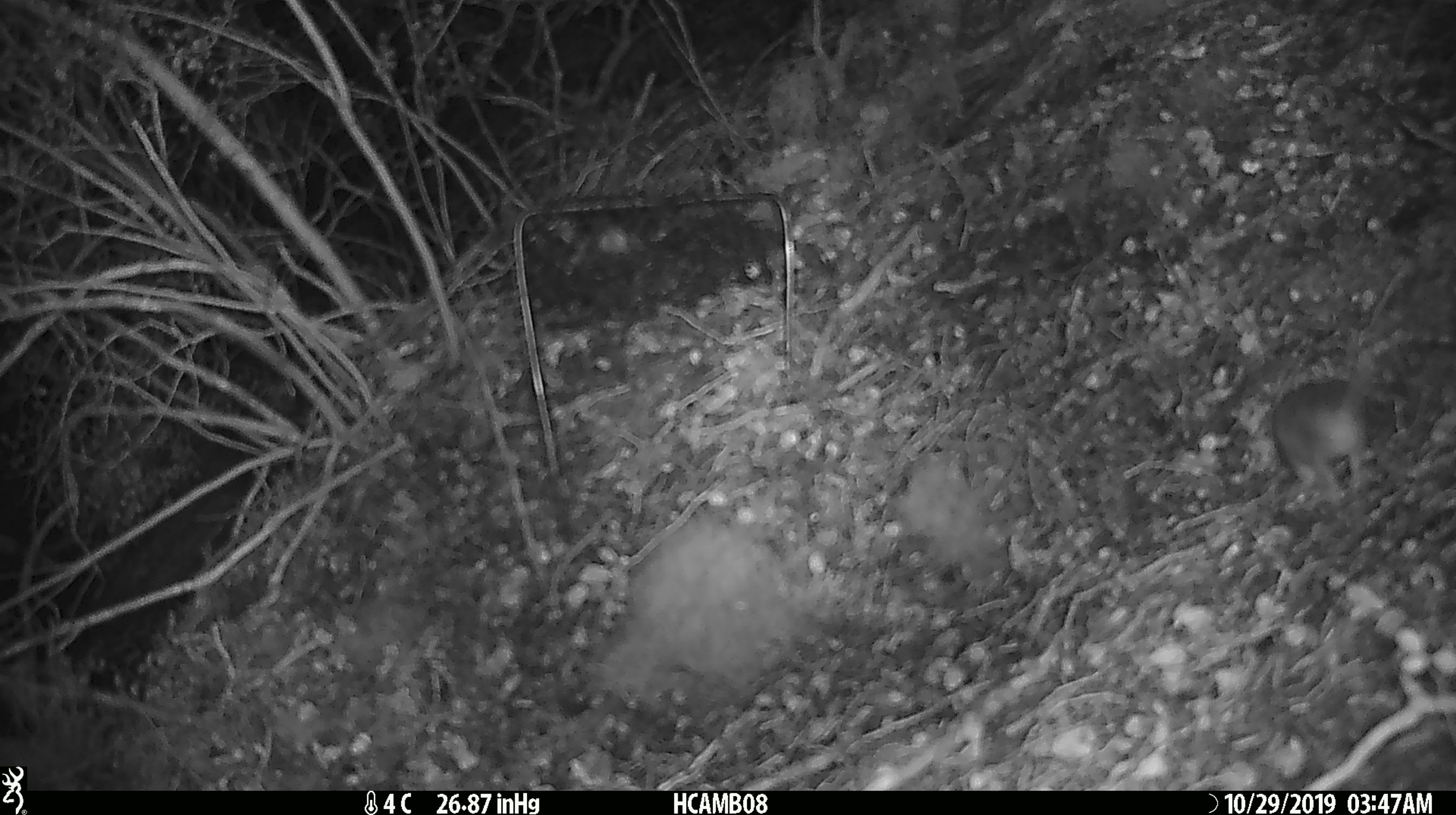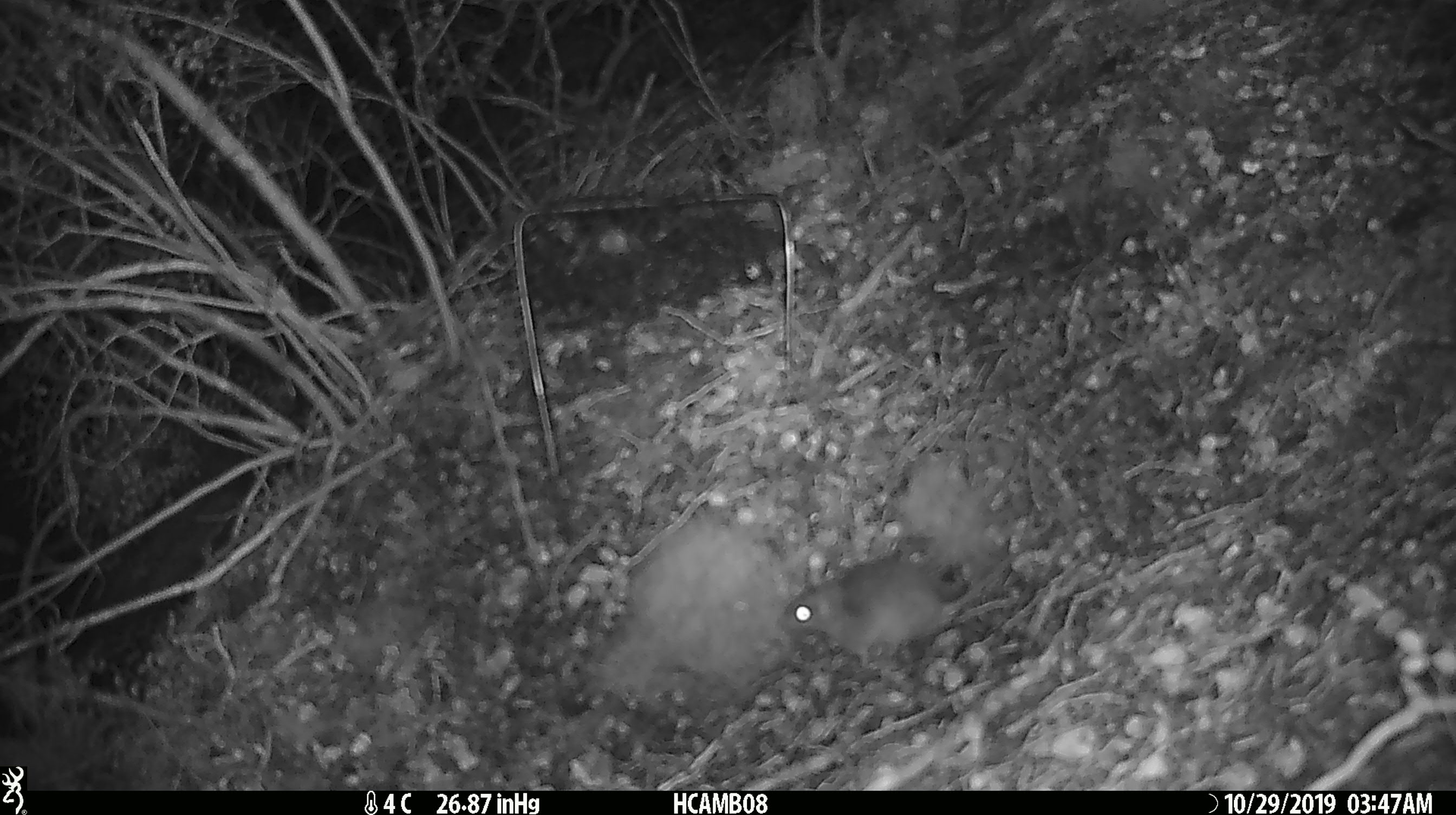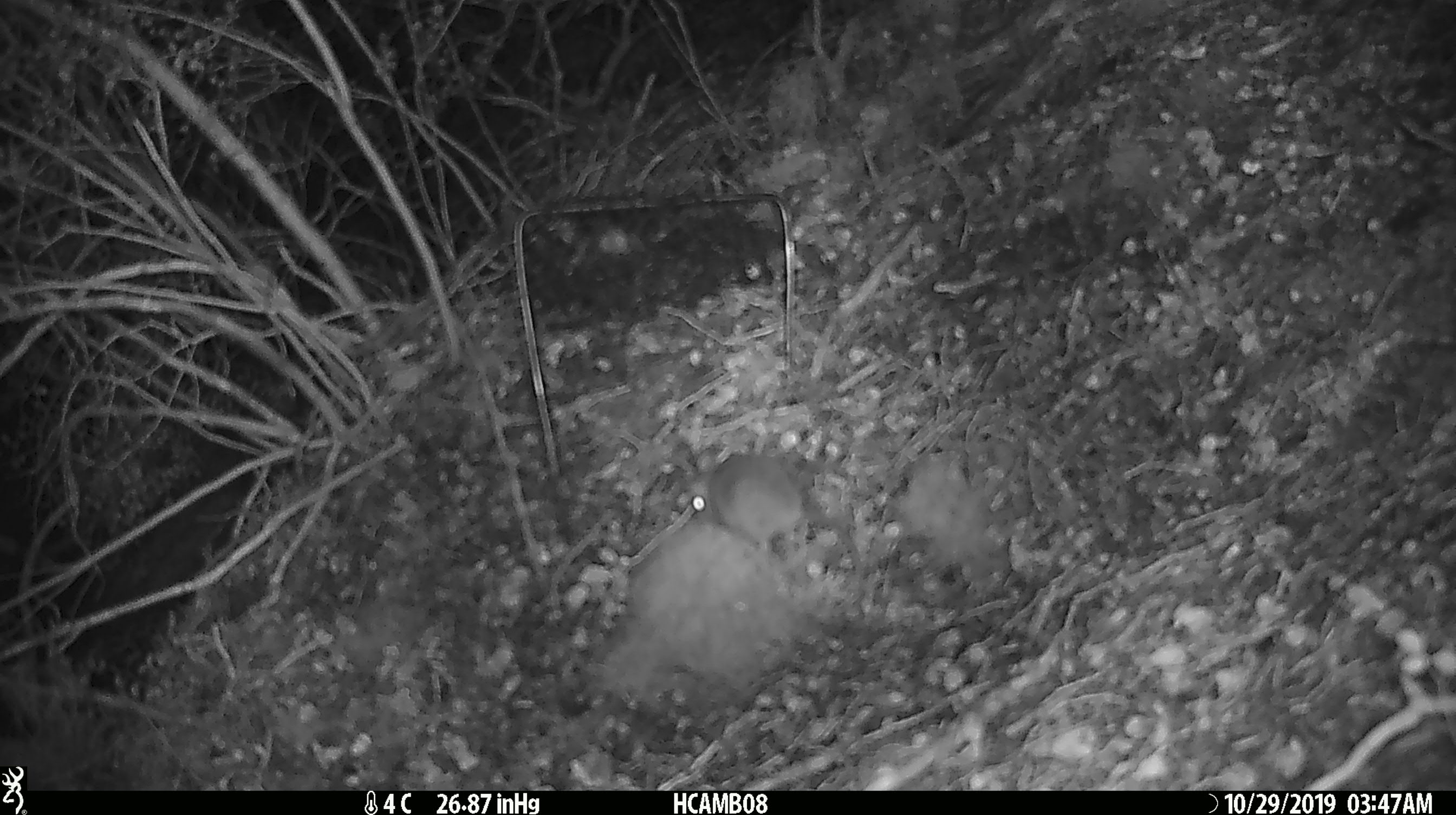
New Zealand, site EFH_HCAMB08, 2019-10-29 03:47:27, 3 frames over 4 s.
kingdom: Animalia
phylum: Chordata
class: Mammalia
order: Rodentia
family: Muridae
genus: Mus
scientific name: Mus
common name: mouse